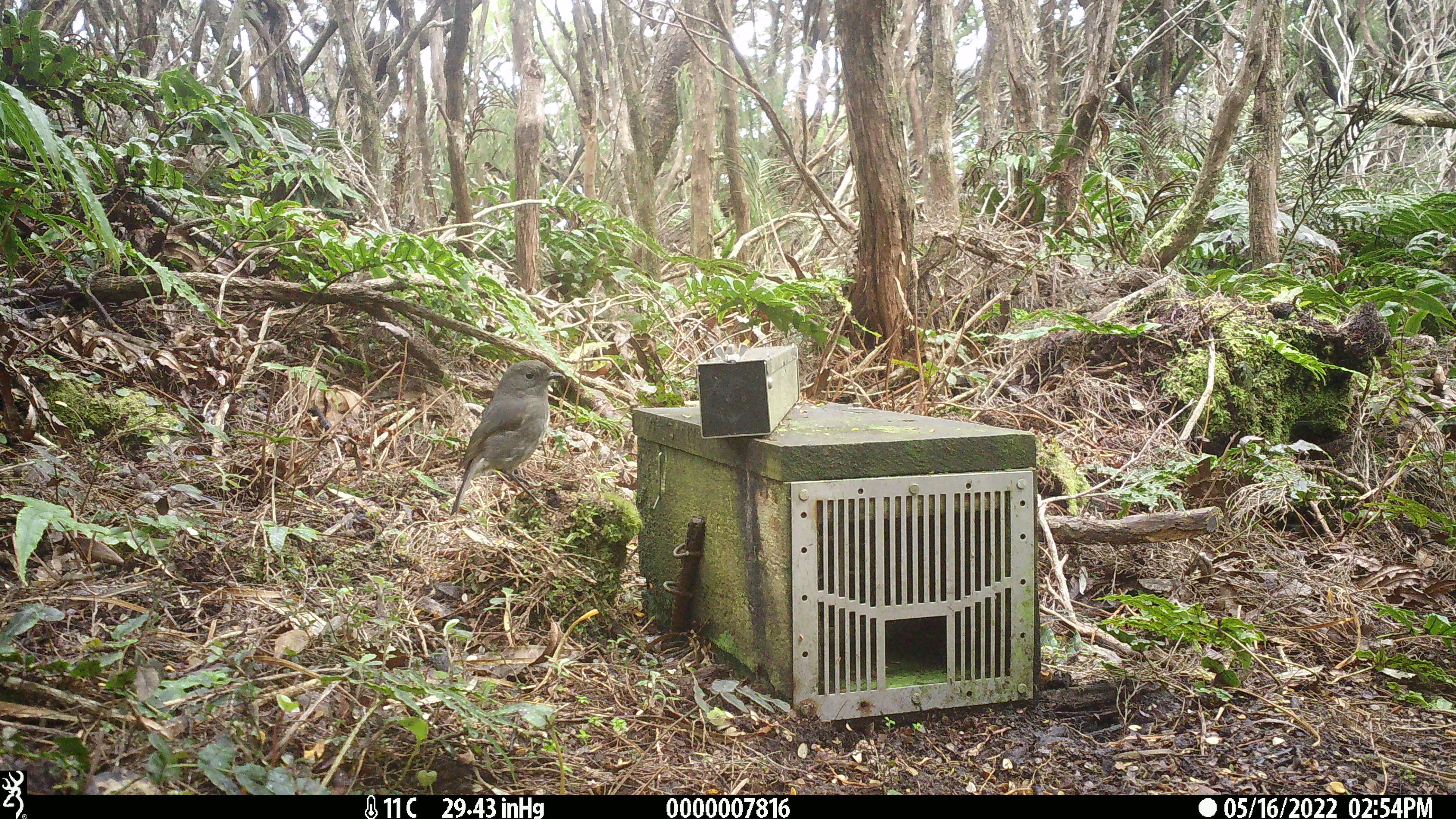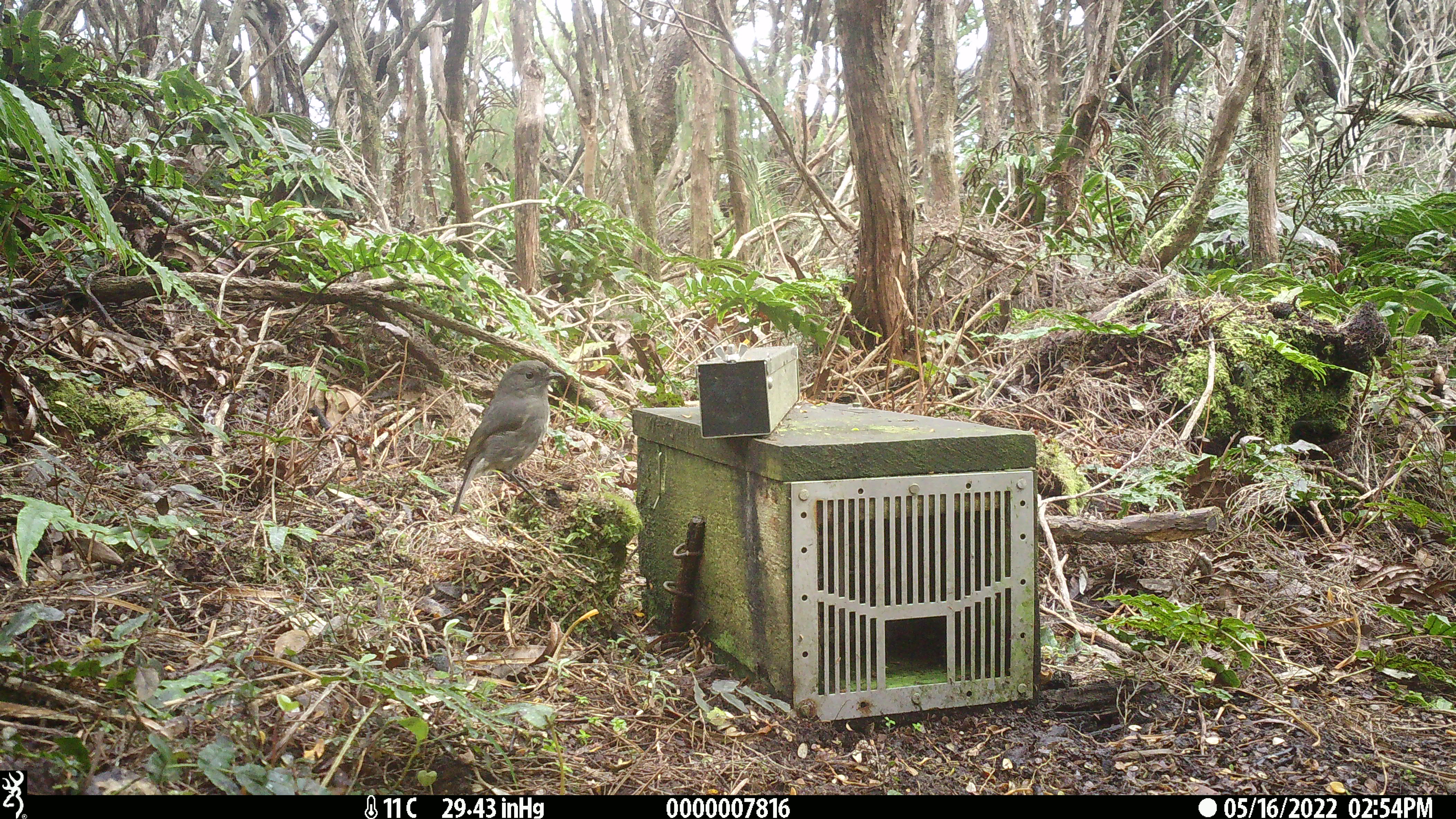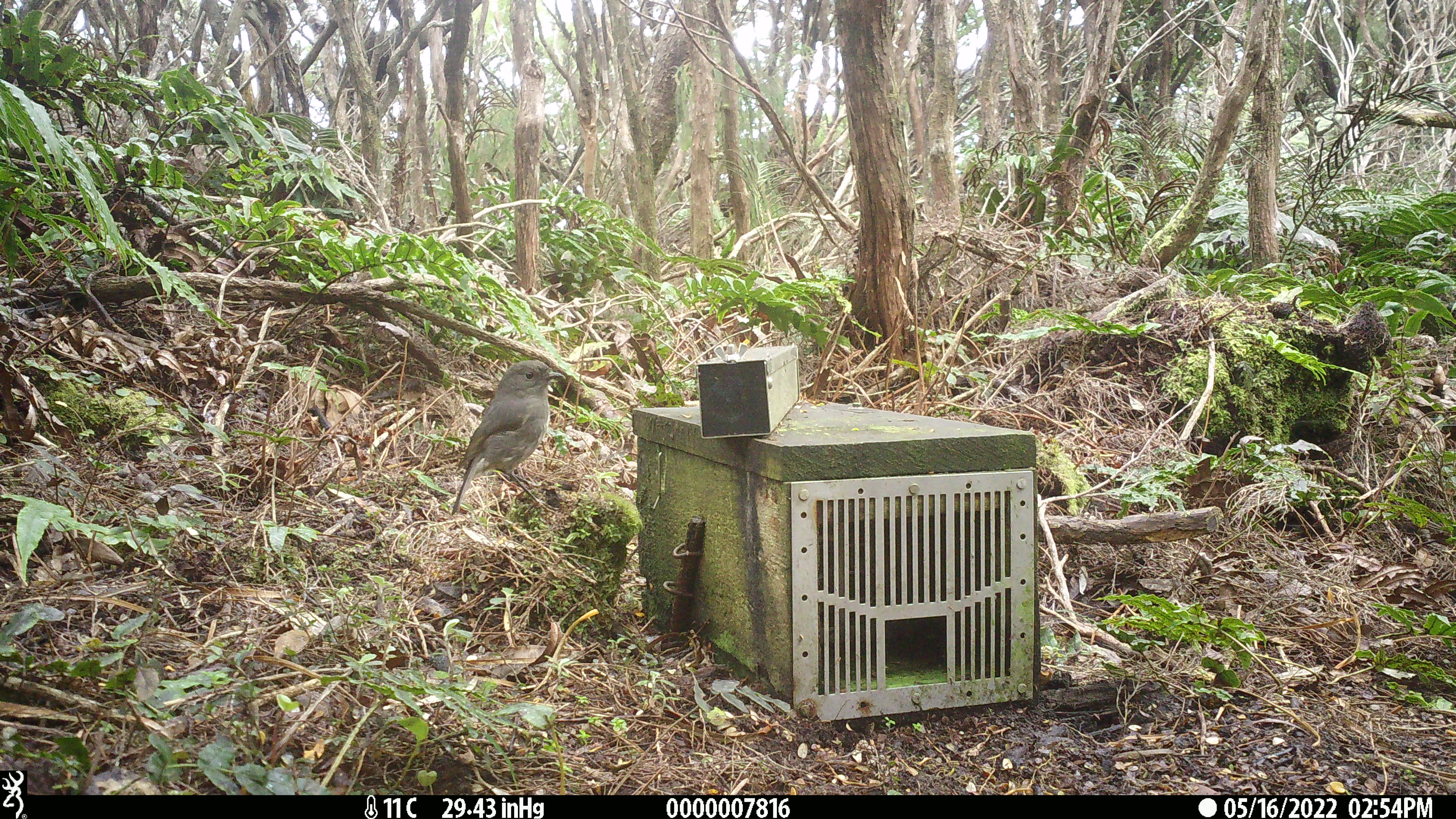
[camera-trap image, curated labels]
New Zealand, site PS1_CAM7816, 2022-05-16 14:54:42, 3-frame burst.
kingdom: Animalia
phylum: Chordata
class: Aves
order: Passeriformes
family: Petroicidae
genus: Petroica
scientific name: Petroica australis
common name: new zealand robin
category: robin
Robin (new zealand robin) (Petroica australis).